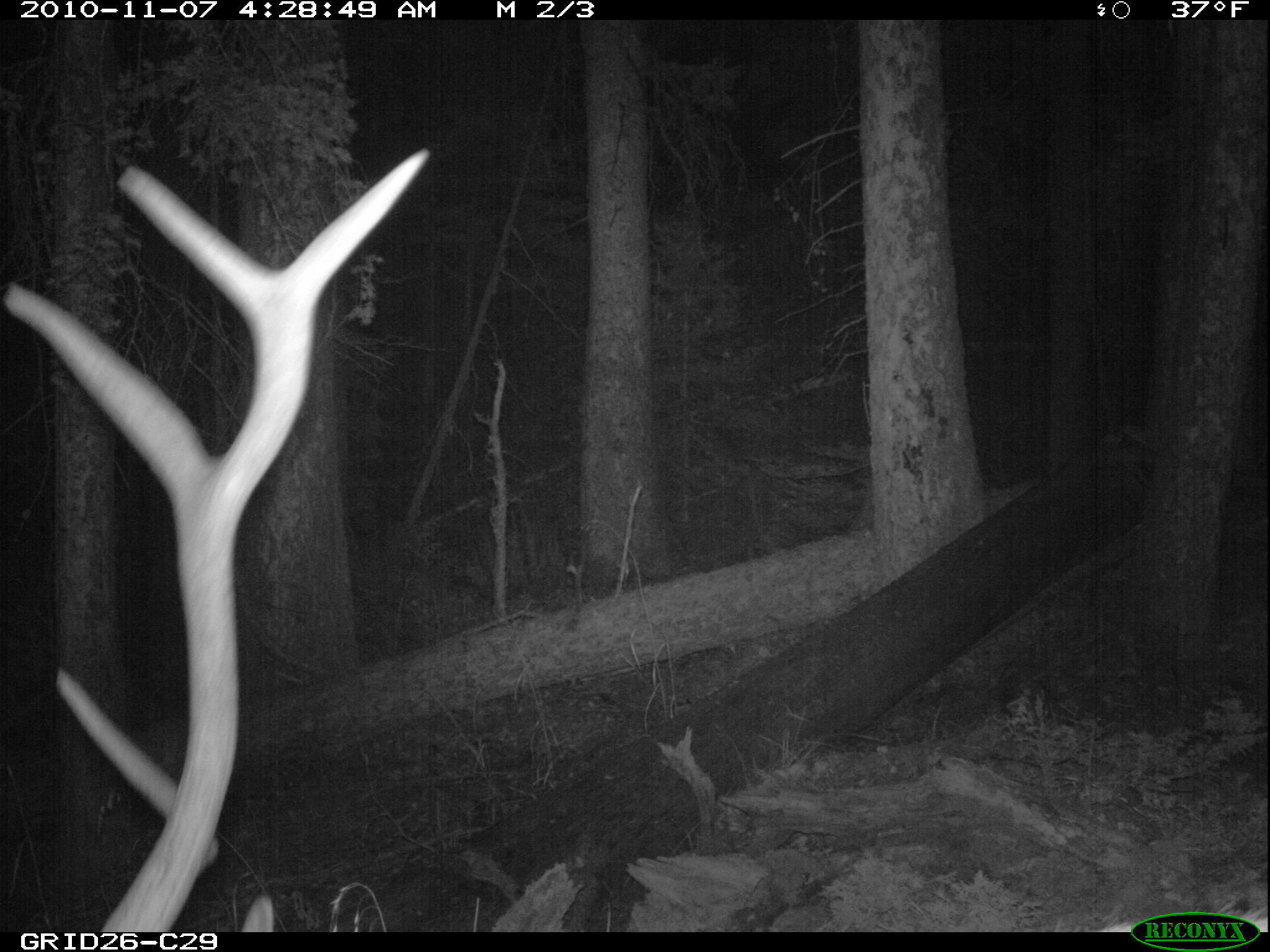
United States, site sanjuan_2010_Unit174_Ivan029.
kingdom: Animalia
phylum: Chordata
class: Mammalia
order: Artiodactyla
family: Cervidae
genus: Cervus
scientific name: Cervus elaphus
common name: red deer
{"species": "Cervus elaphus (red deer)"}